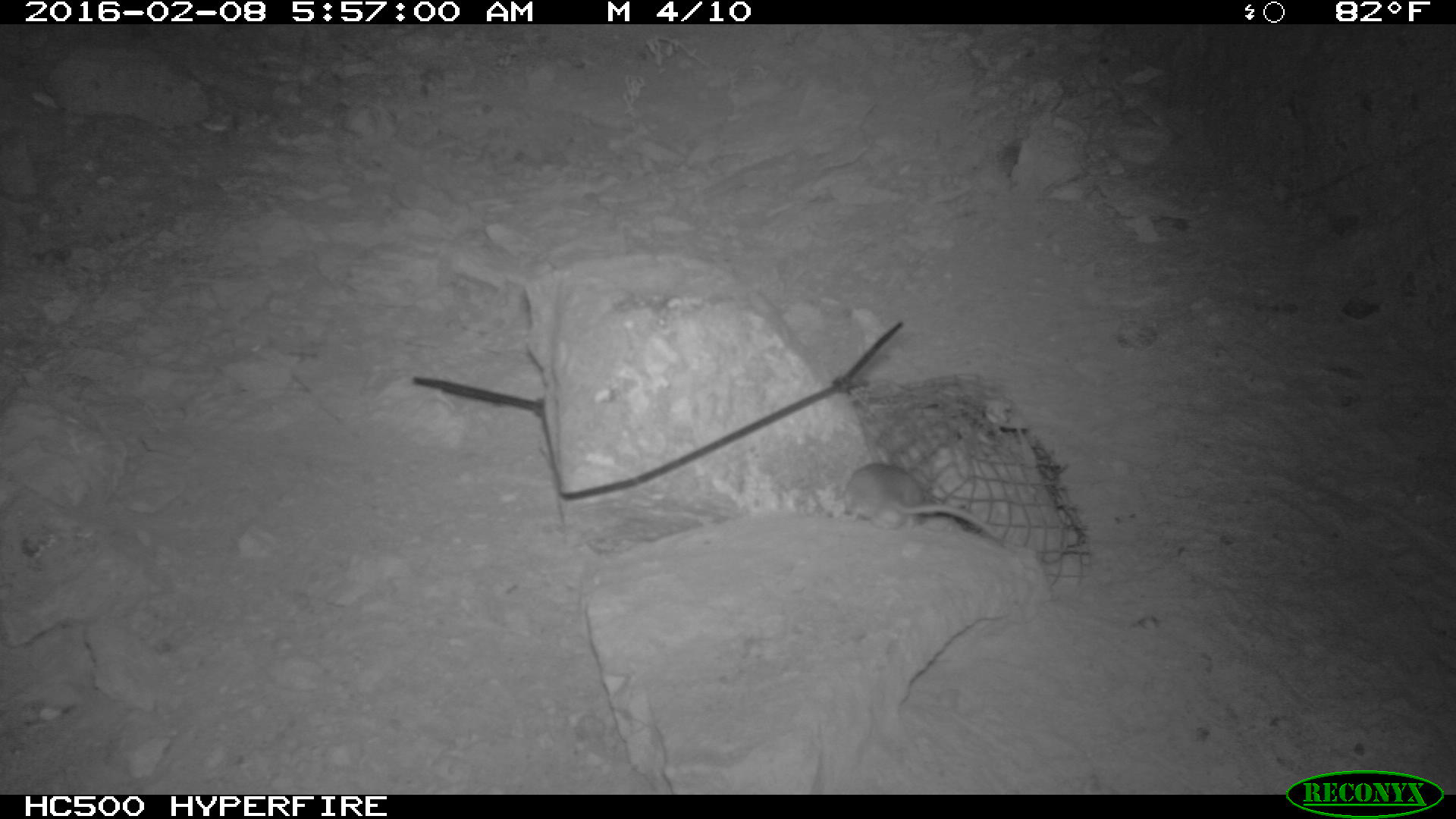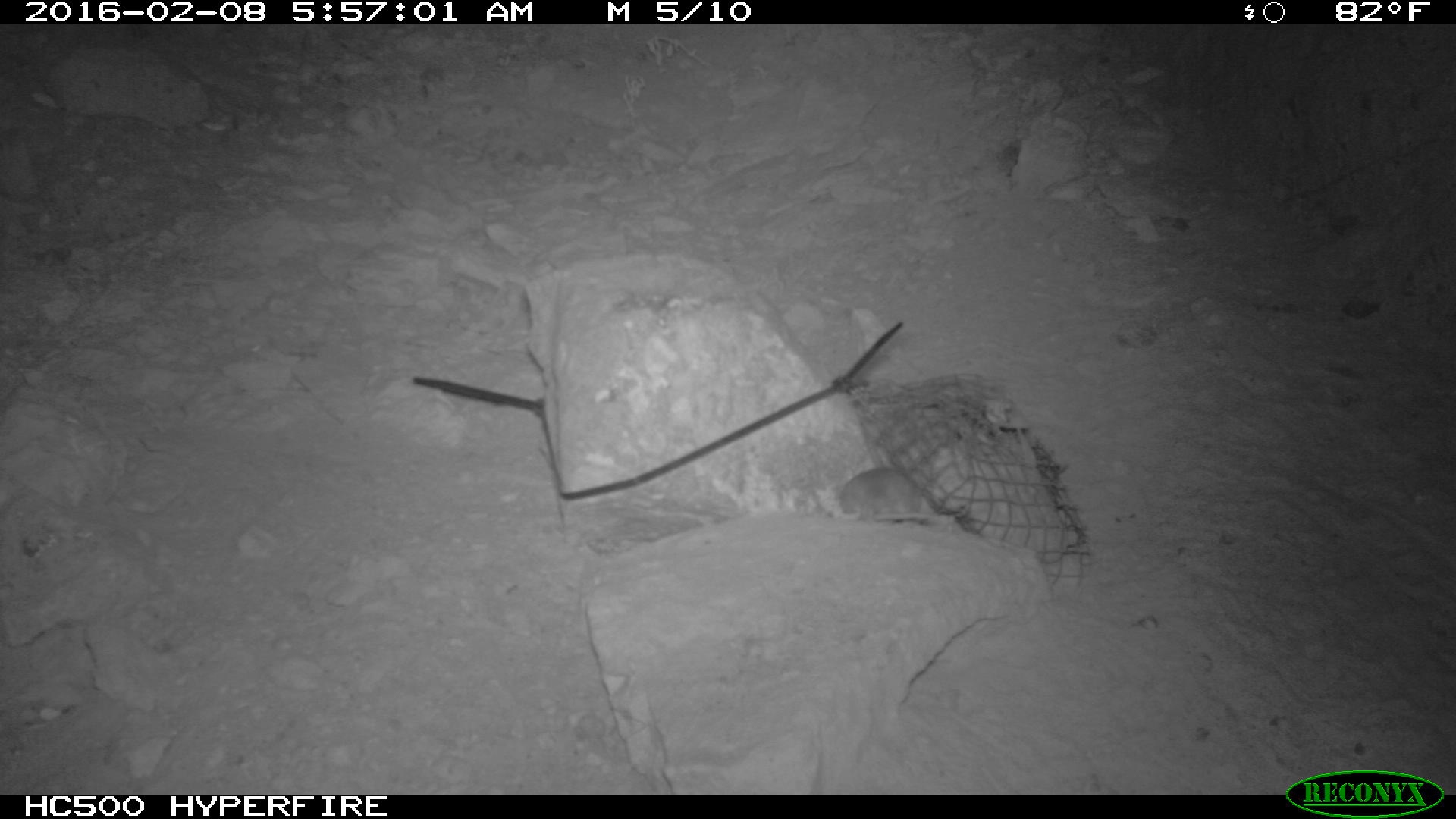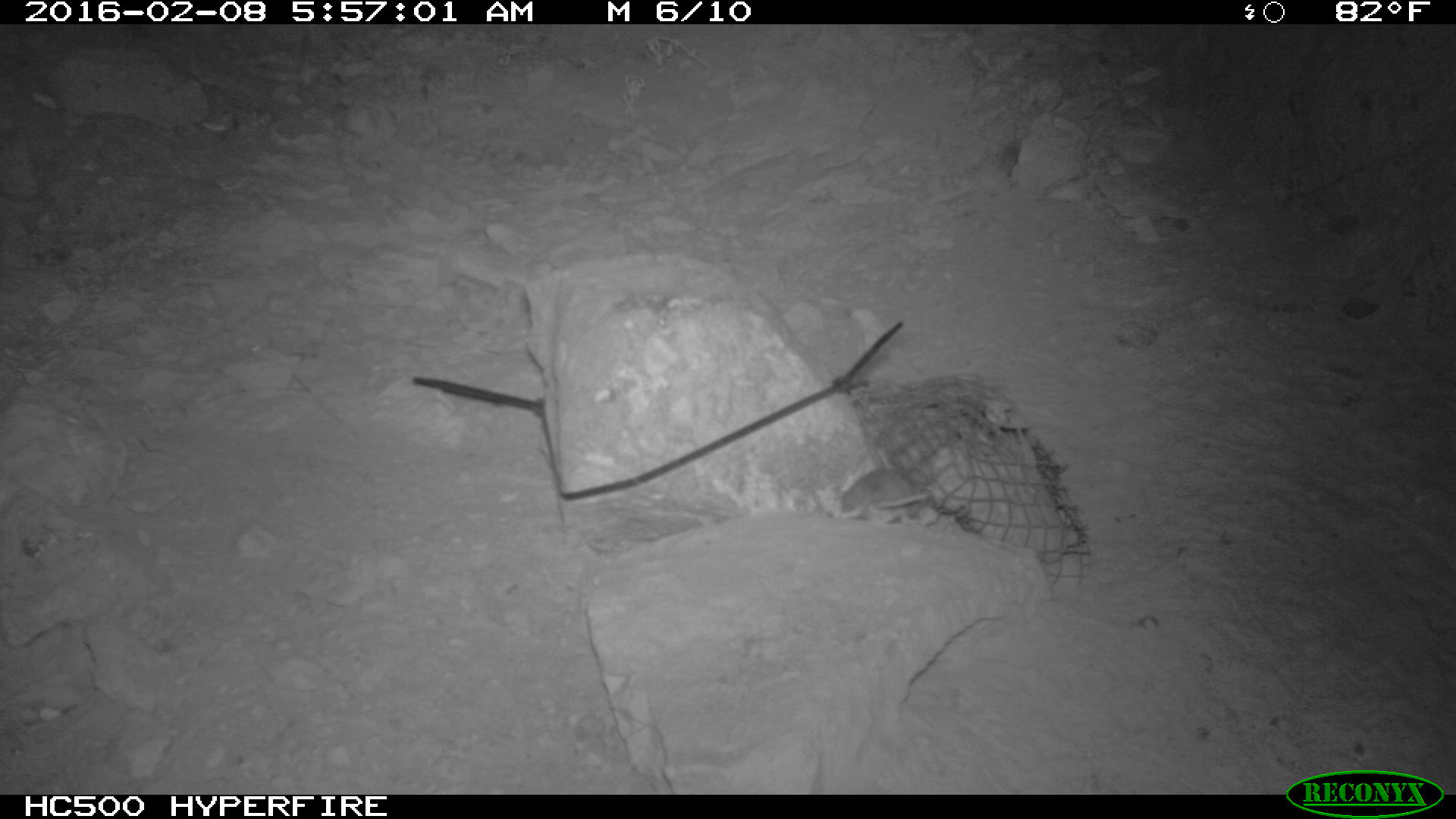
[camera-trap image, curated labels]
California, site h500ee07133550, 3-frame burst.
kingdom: Animalia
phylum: Chordata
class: Mammalia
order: Rodentia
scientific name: Rodentia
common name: rodent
Rodent (Rodentia).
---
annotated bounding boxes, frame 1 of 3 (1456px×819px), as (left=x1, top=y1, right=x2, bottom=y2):
rodent: (left=833, top=463, right=1004, bottom=543)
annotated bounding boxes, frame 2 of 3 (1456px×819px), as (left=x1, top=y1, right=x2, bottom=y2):
rodent: (left=834, top=469, right=956, bottom=526)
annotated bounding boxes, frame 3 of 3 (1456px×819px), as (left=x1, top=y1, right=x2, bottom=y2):
rodent: (left=843, top=466, right=932, bottom=526)